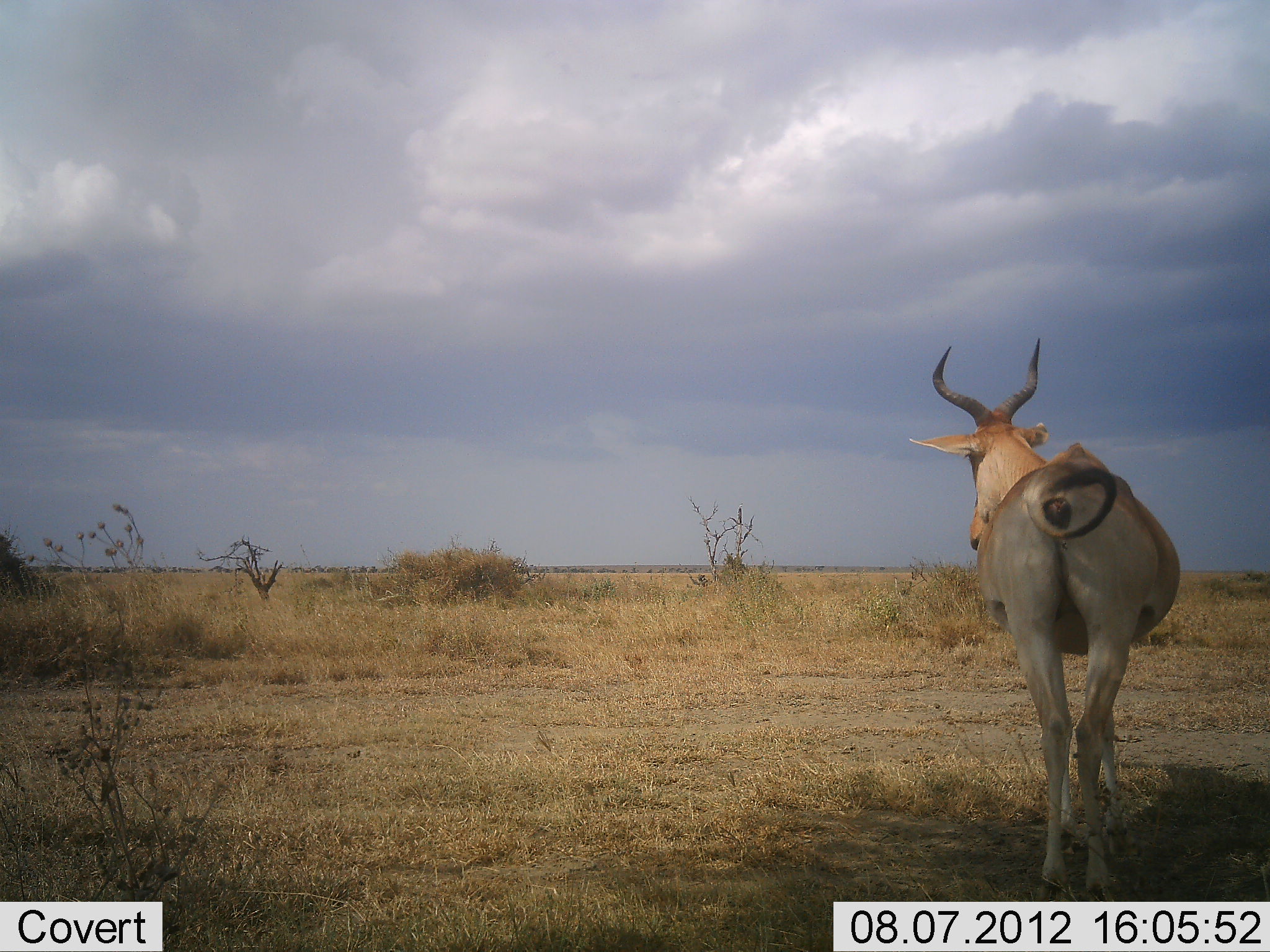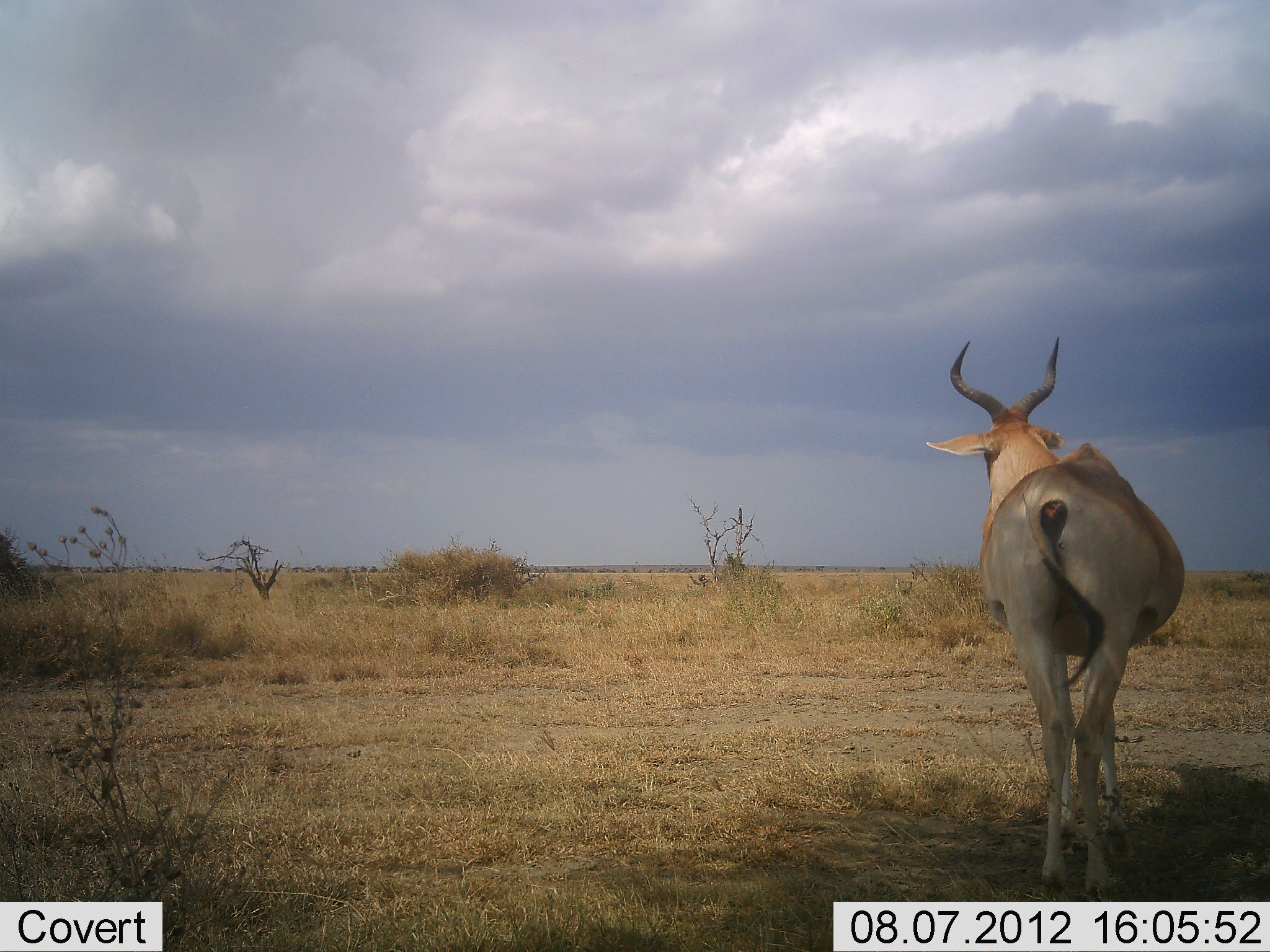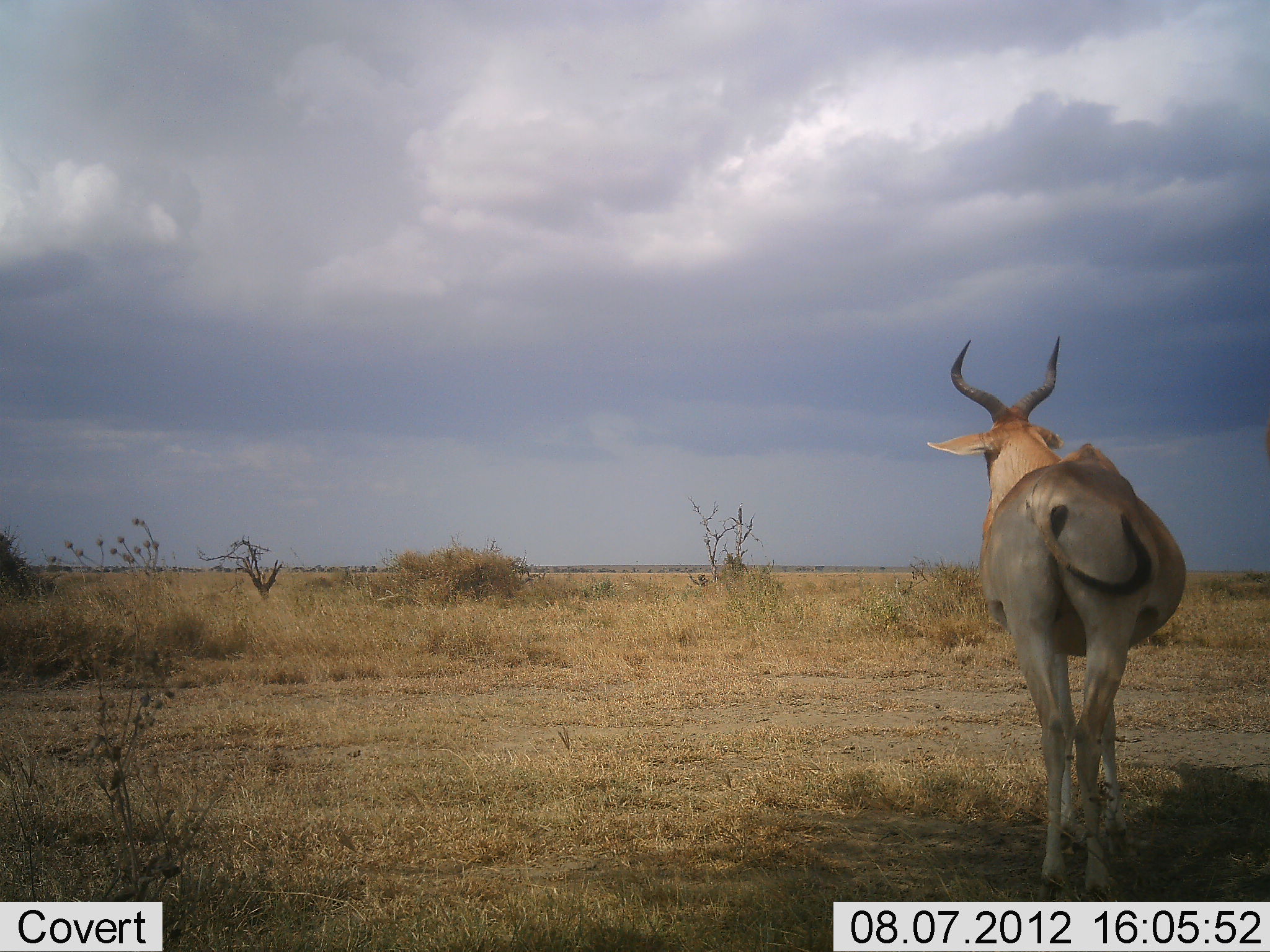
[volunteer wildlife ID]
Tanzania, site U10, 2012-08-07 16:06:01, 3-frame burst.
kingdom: Animalia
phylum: Chordata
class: Mammalia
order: Artiodactyla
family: Bovidae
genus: Alcelaphus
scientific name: Alcelaphus buselaphus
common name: hartebeest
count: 1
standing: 100%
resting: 0%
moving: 0%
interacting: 0%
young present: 0%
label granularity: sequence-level